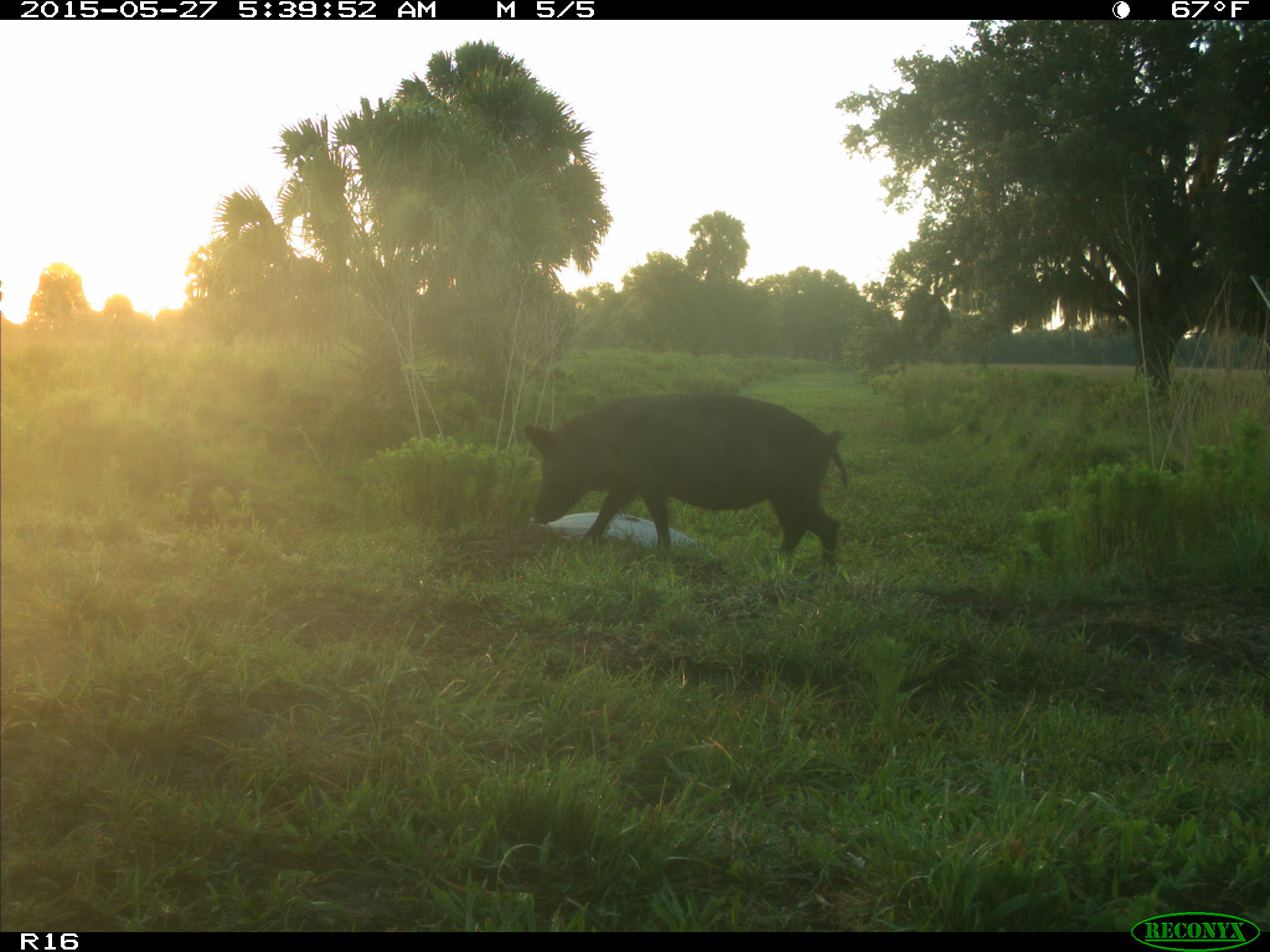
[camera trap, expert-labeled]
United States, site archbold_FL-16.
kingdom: Animalia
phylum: Chordata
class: Mammalia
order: Artiodactyla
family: Suidae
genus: Sus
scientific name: Sus scrofa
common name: wild boar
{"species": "Sus scrofa (wild boar)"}